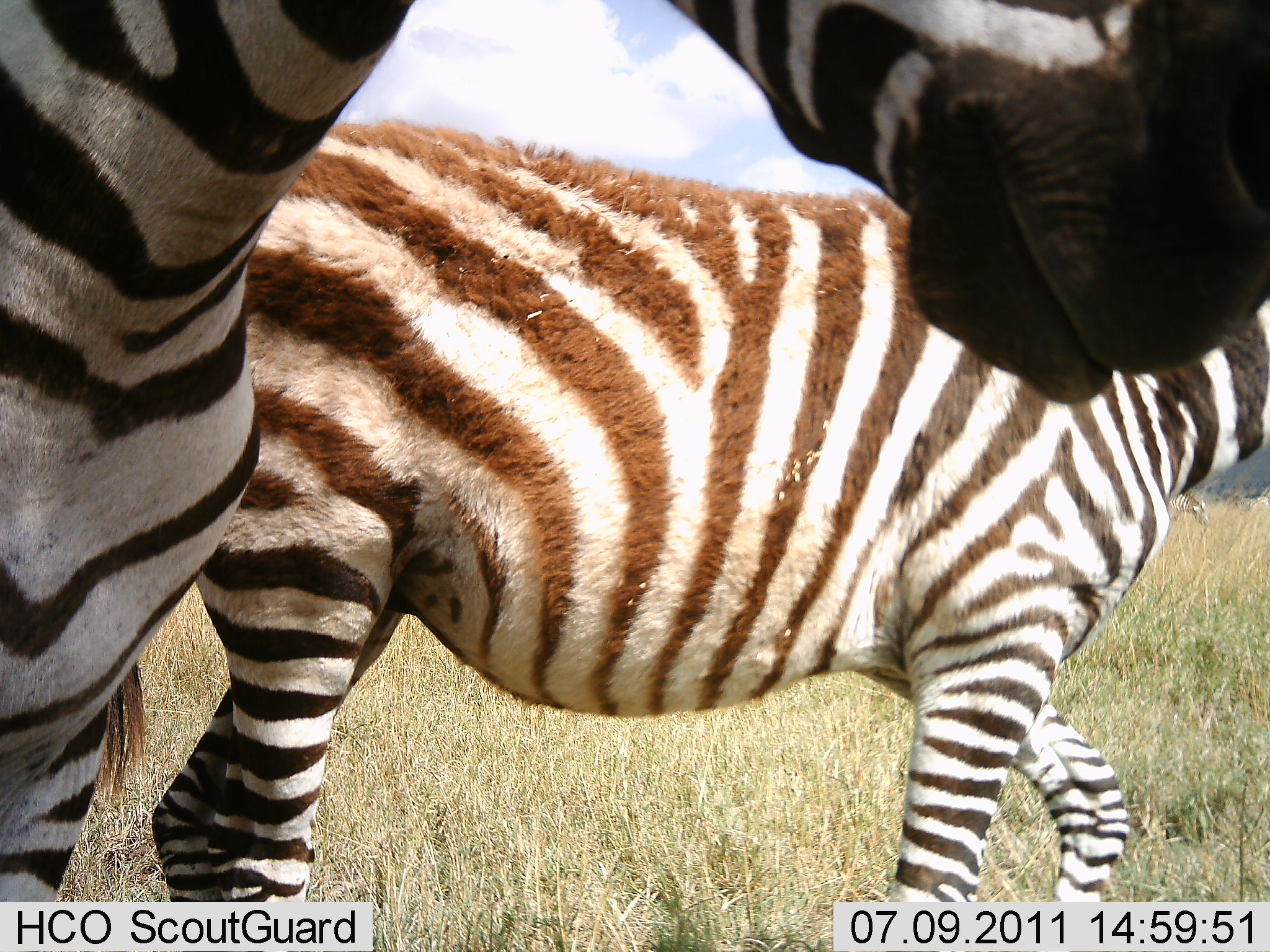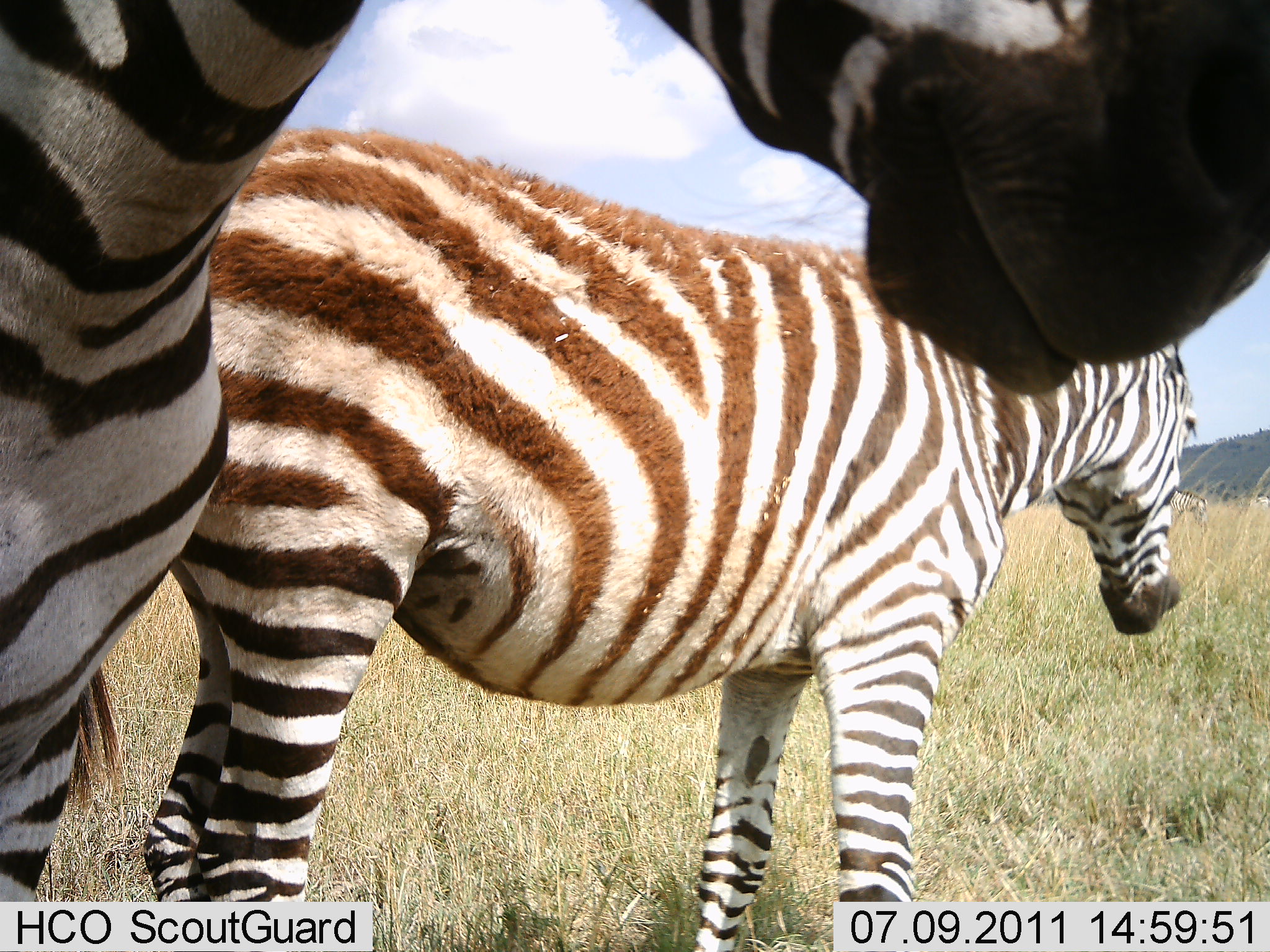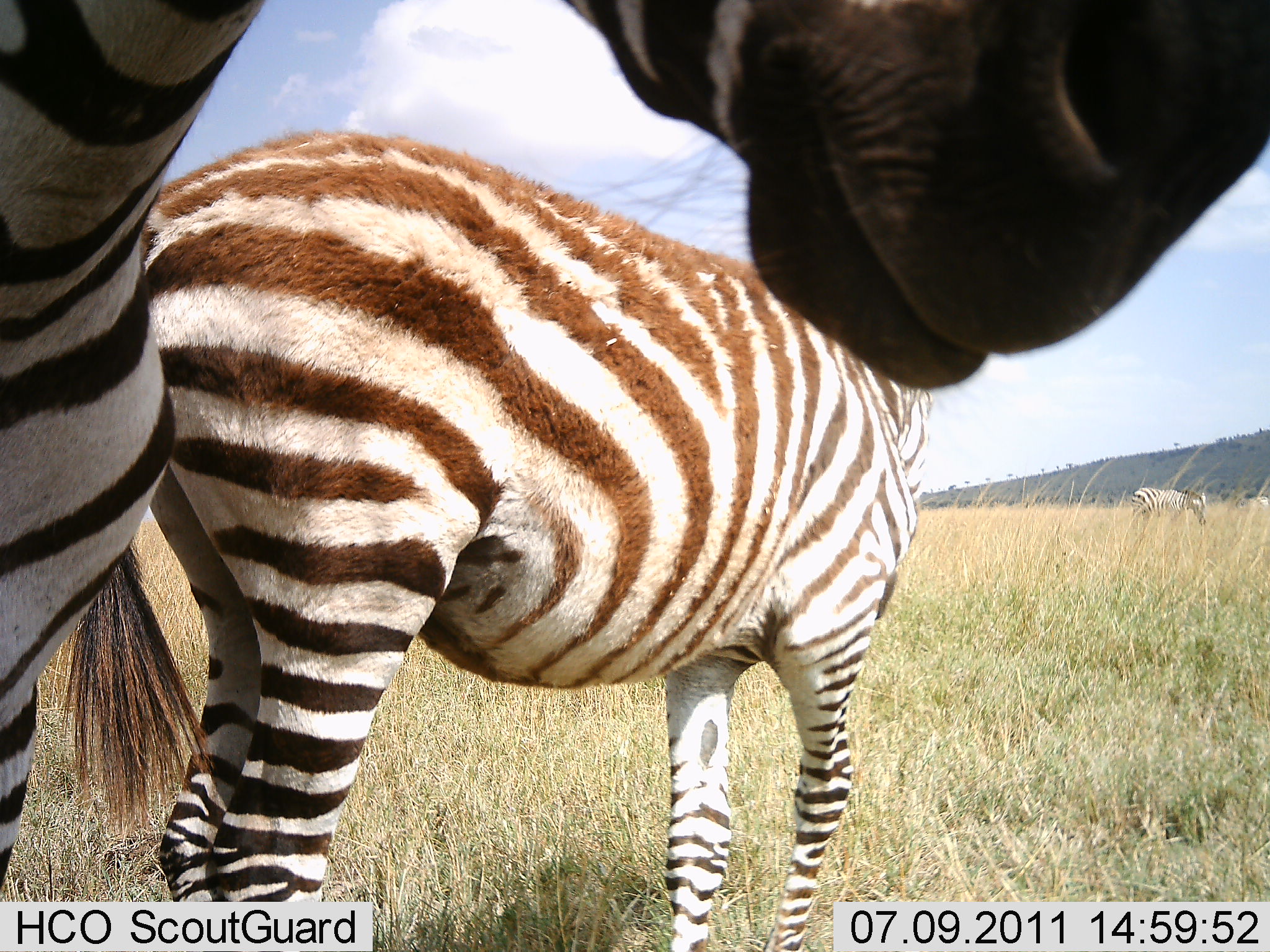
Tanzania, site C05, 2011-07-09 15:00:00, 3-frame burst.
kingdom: Animalia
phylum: Chordata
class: Mammalia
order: Perissodactyla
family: Equidae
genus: Equus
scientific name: Equus quagga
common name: plains zebra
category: zebra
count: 2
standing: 90%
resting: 0%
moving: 10%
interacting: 0%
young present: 10%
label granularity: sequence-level